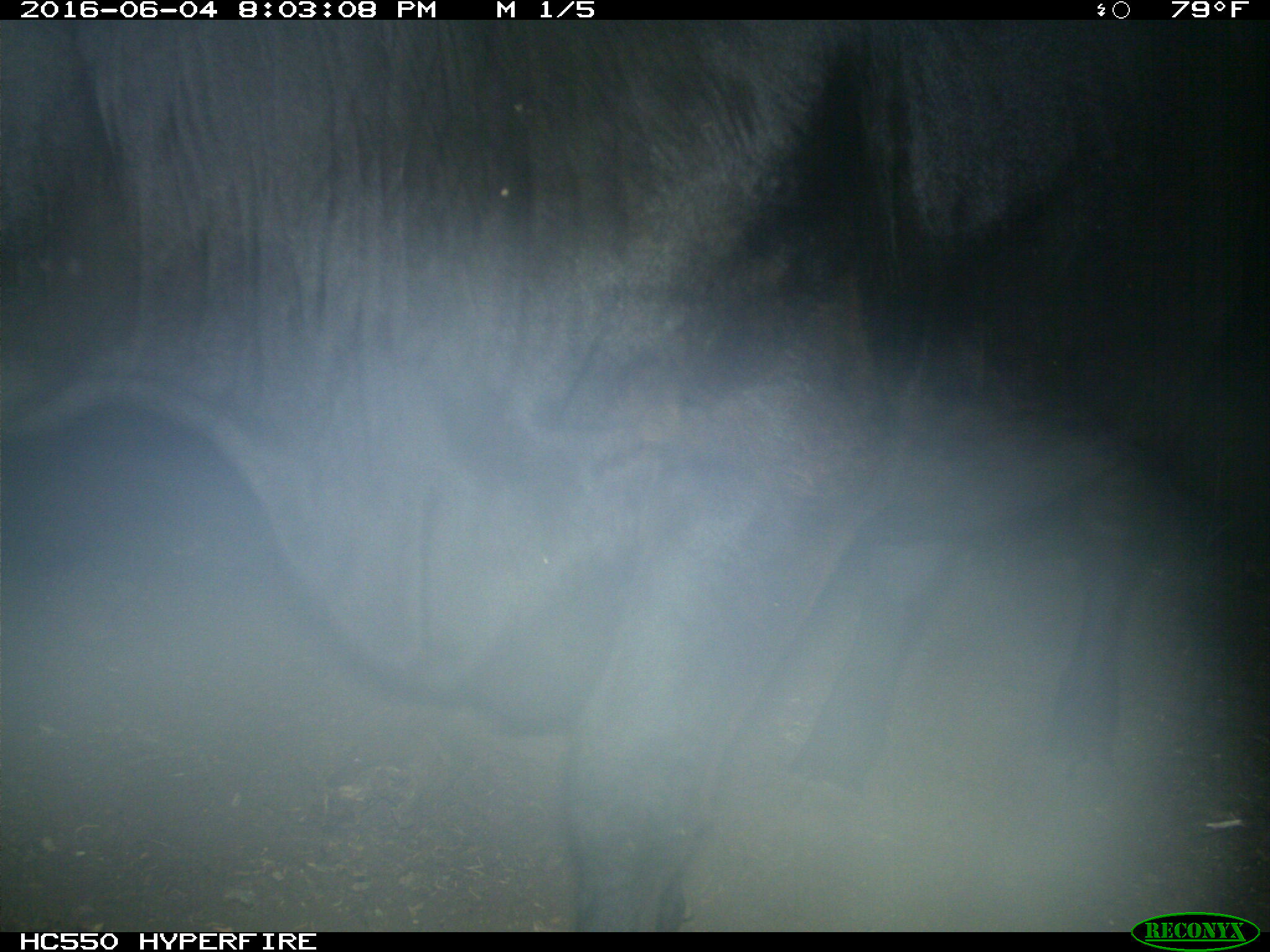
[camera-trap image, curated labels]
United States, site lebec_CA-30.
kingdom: Animalia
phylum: Chordata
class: Mammalia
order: Artiodactyla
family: Bovidae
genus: Bos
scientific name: Bos taurus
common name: domestic cow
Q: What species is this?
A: Bos taurus (domestic cow).